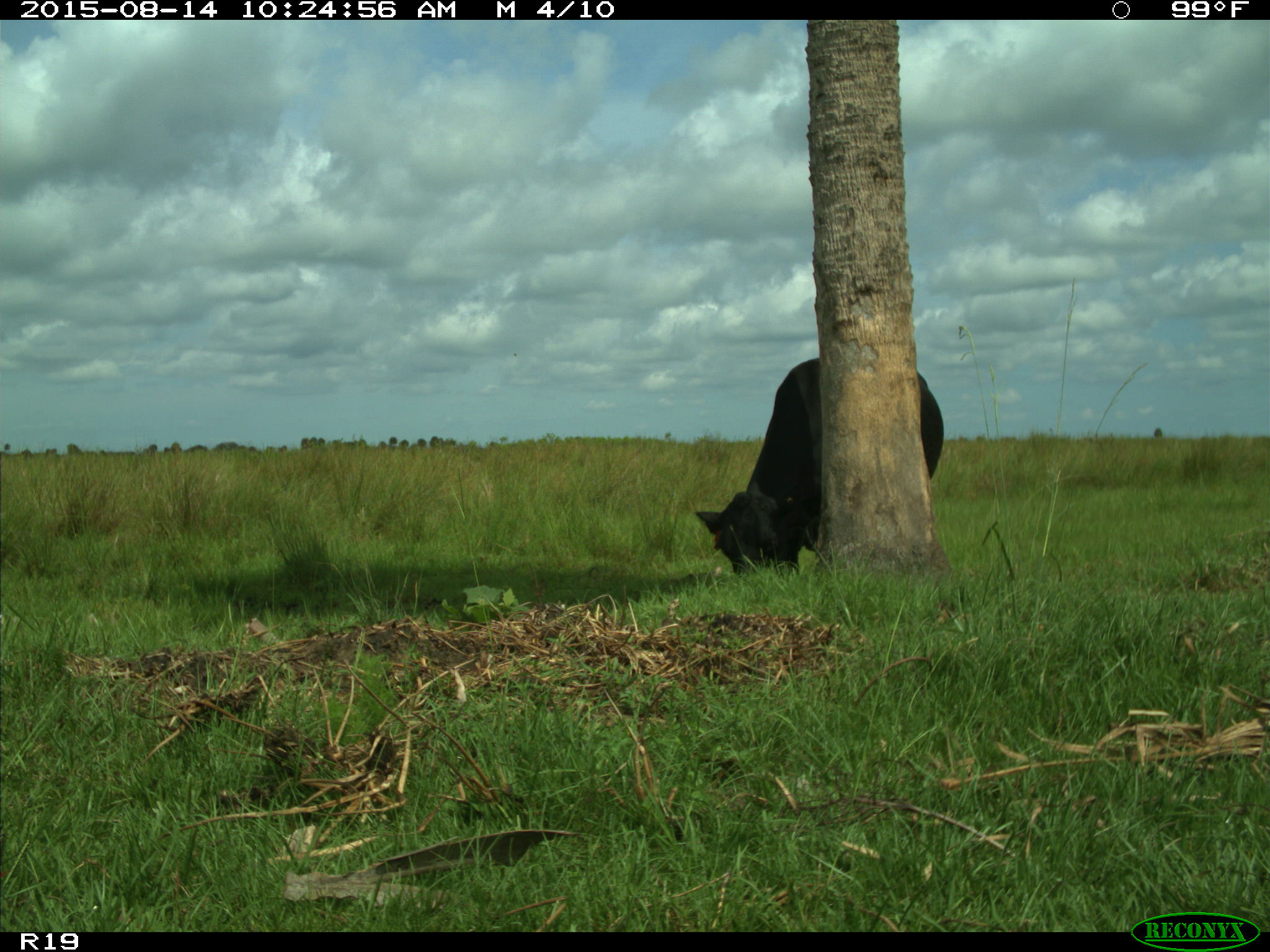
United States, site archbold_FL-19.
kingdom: Animalia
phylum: Chordata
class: Mammalia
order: Artiodactyla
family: Bovidae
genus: Bos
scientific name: Bos taurus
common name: domestic cow